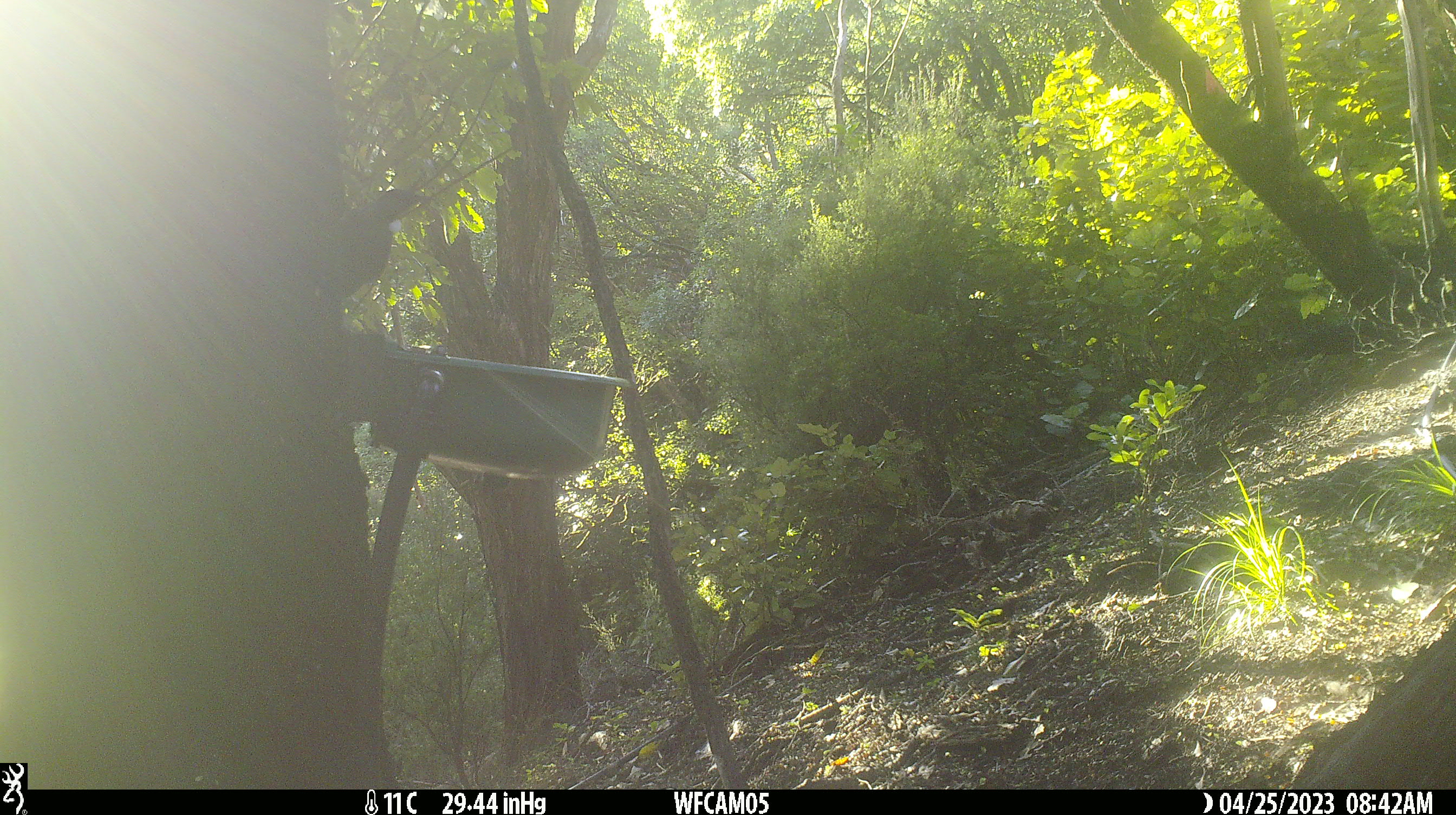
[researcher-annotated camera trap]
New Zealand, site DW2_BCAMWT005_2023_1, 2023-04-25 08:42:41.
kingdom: Animalia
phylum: Chordata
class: Aves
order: Passeriformes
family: Meliphagidae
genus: Prosthemadera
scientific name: Prosthemadera novaeseelandiae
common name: tui